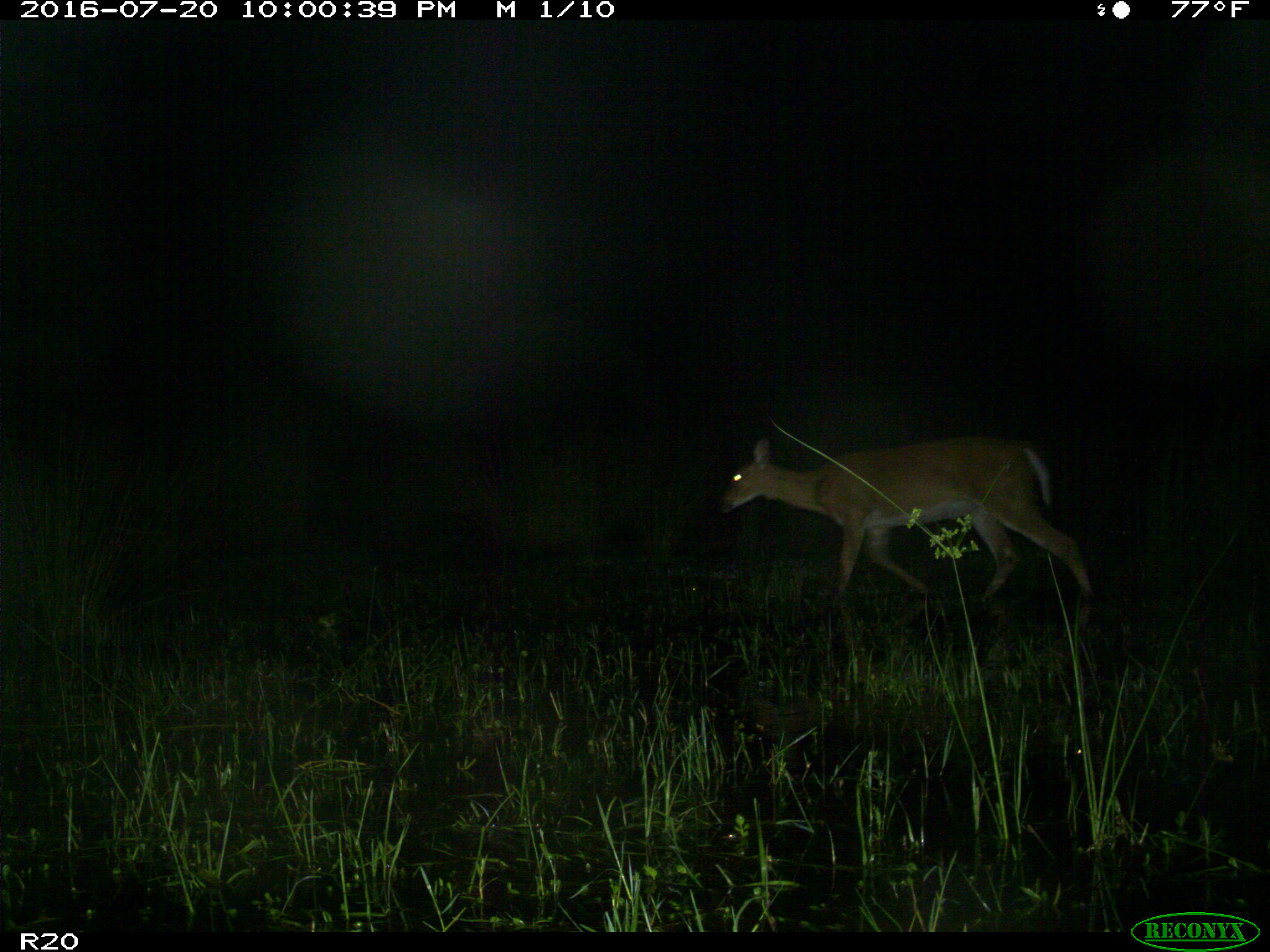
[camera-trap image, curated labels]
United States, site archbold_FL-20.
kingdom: Animalia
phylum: Chordata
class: Mammalia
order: Artiodactyla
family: Cervidae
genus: Odocoileus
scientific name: Odocoileus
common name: deer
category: unidentified deer